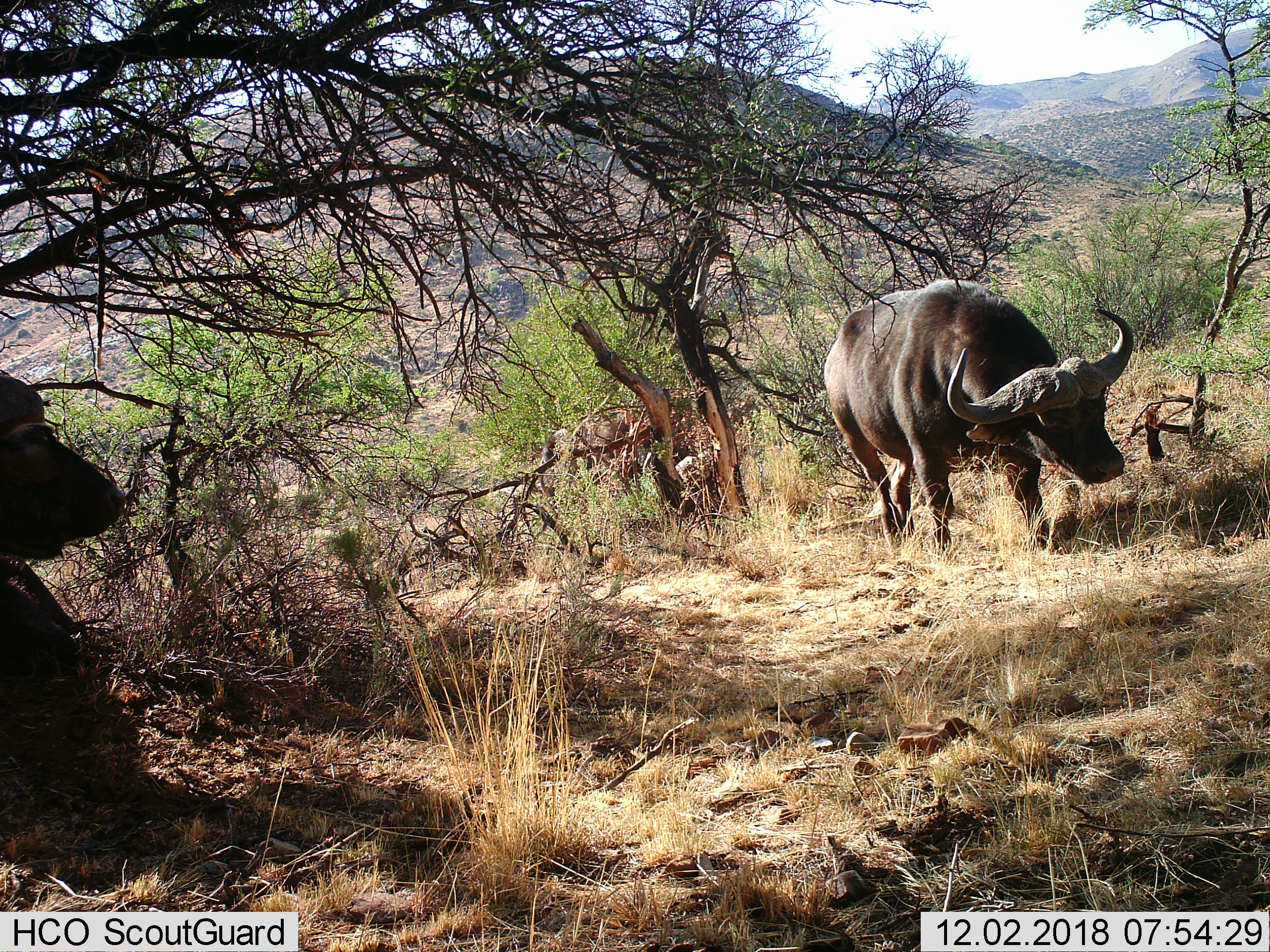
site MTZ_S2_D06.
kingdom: Animalia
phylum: Chordata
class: Mammalia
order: Artiodactyla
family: Bovidae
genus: Syncerus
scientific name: Syncerus caffer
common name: african buffalo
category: buffalo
Buffalo (african buffalo) (Syncerus caffer), count 2. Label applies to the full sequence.